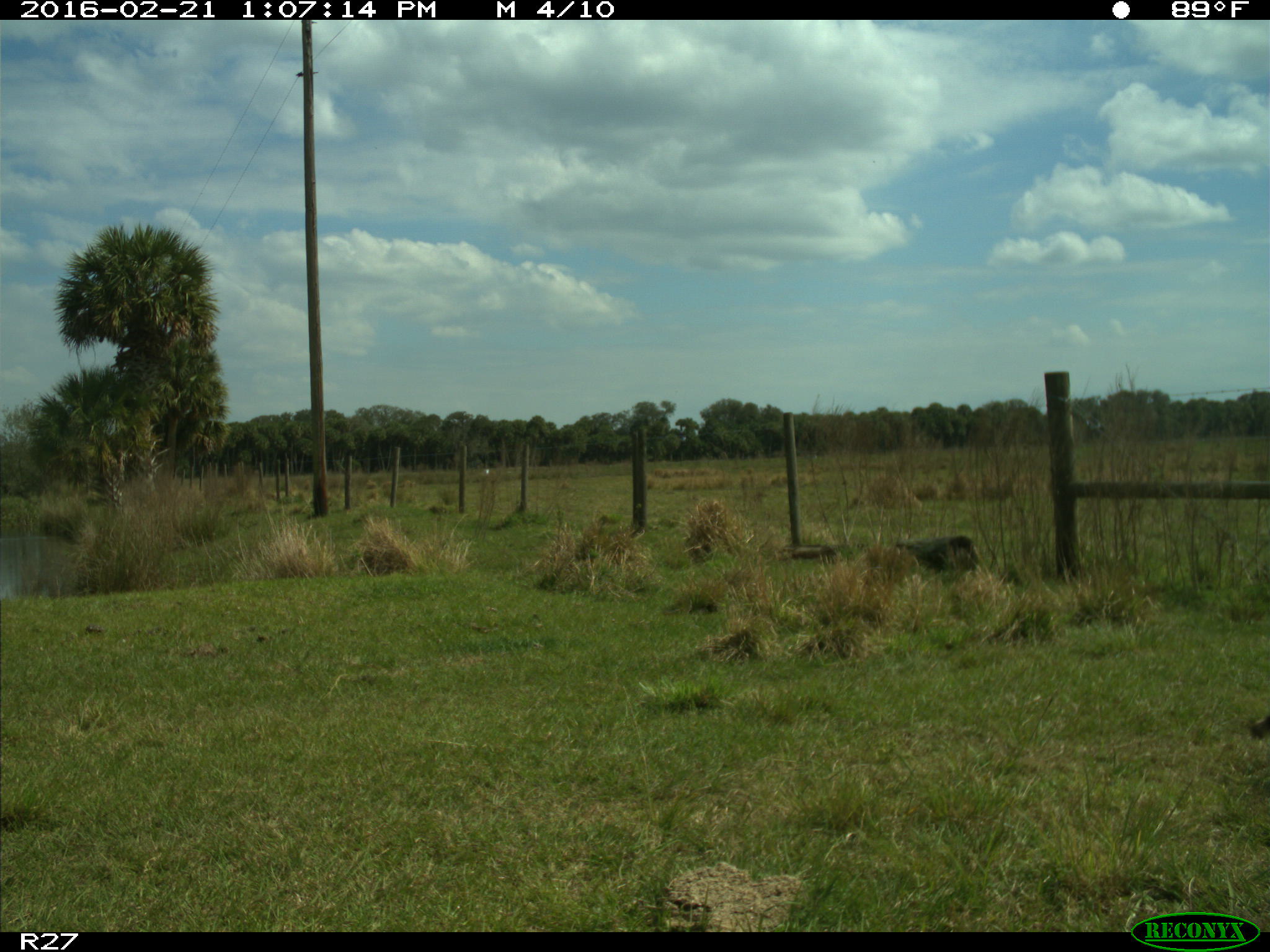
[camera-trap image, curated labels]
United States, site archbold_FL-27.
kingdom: Animalia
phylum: Chordata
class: Mammalia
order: Carnivora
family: Procyonidae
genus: Procyon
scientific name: Procyon lotor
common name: common raccoon